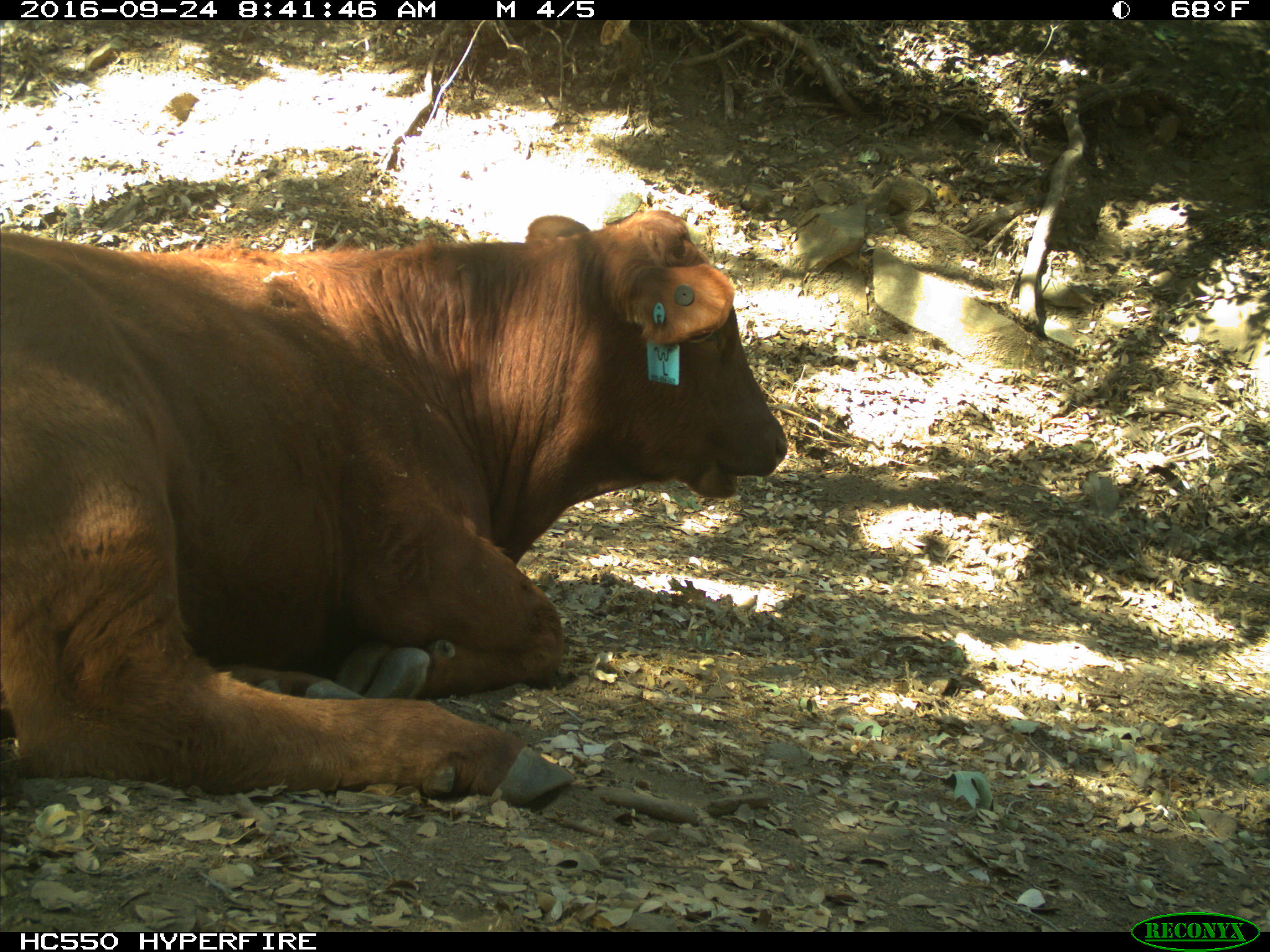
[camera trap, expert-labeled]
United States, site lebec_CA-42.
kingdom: Animalia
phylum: Chordata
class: Mammalia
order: Artiodactyla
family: Bovidae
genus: Bos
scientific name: Bos taurus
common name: domestic cow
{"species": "Bos taurus (domestic cow)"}